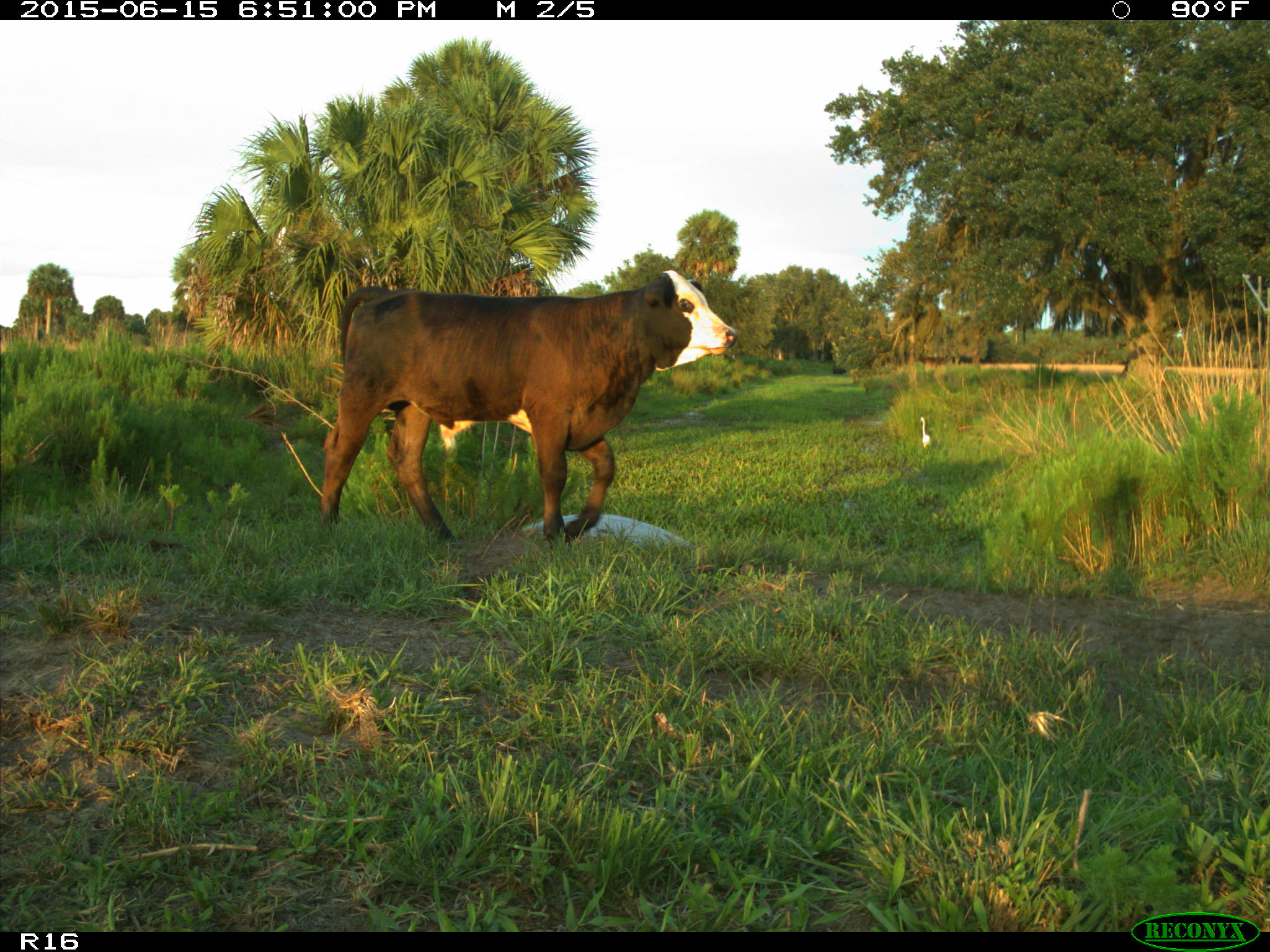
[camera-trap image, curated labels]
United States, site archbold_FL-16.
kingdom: Animalia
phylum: Chordata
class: Mammalia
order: Artiodactyla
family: Bovidae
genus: Bos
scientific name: Bos taurus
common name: domestic cow